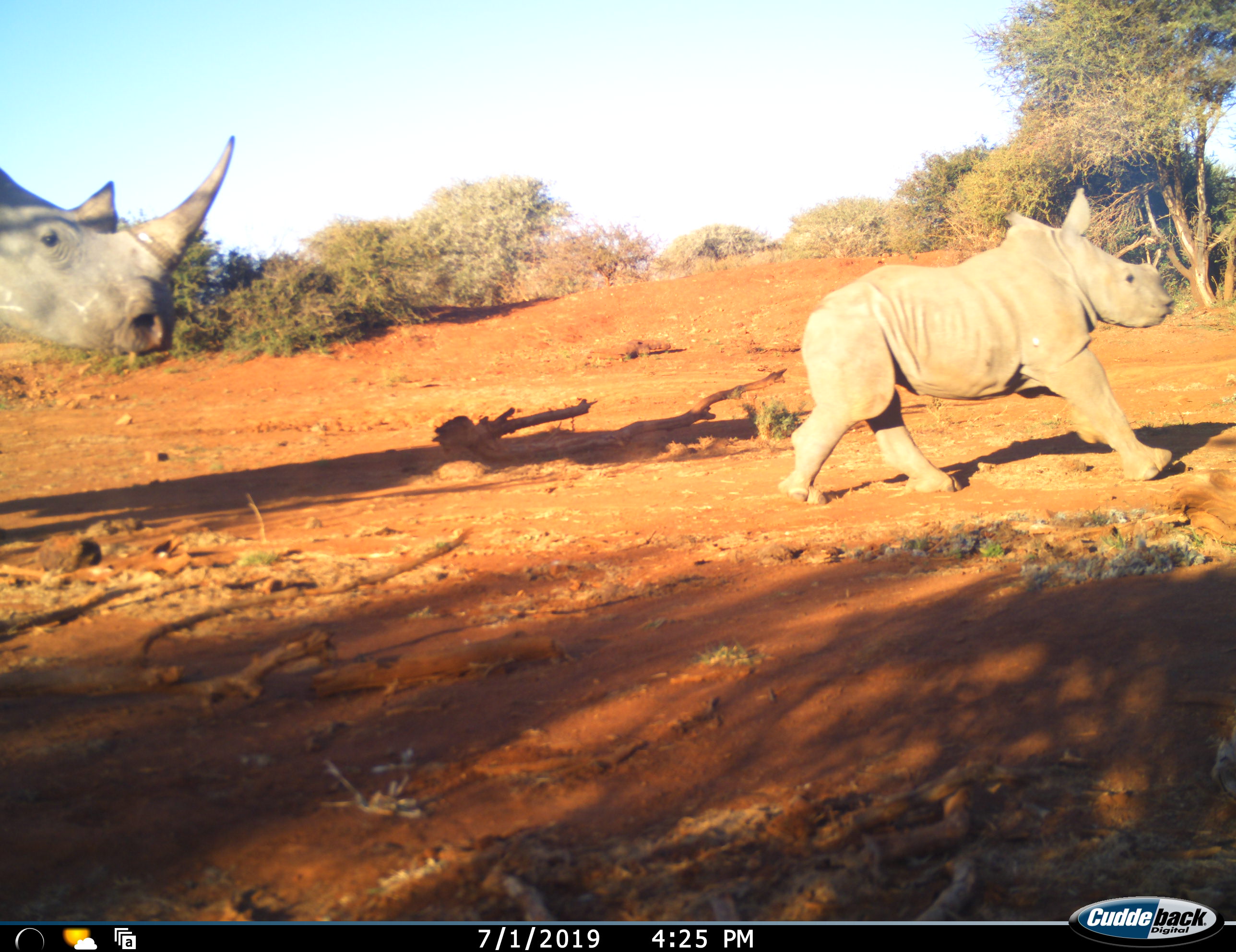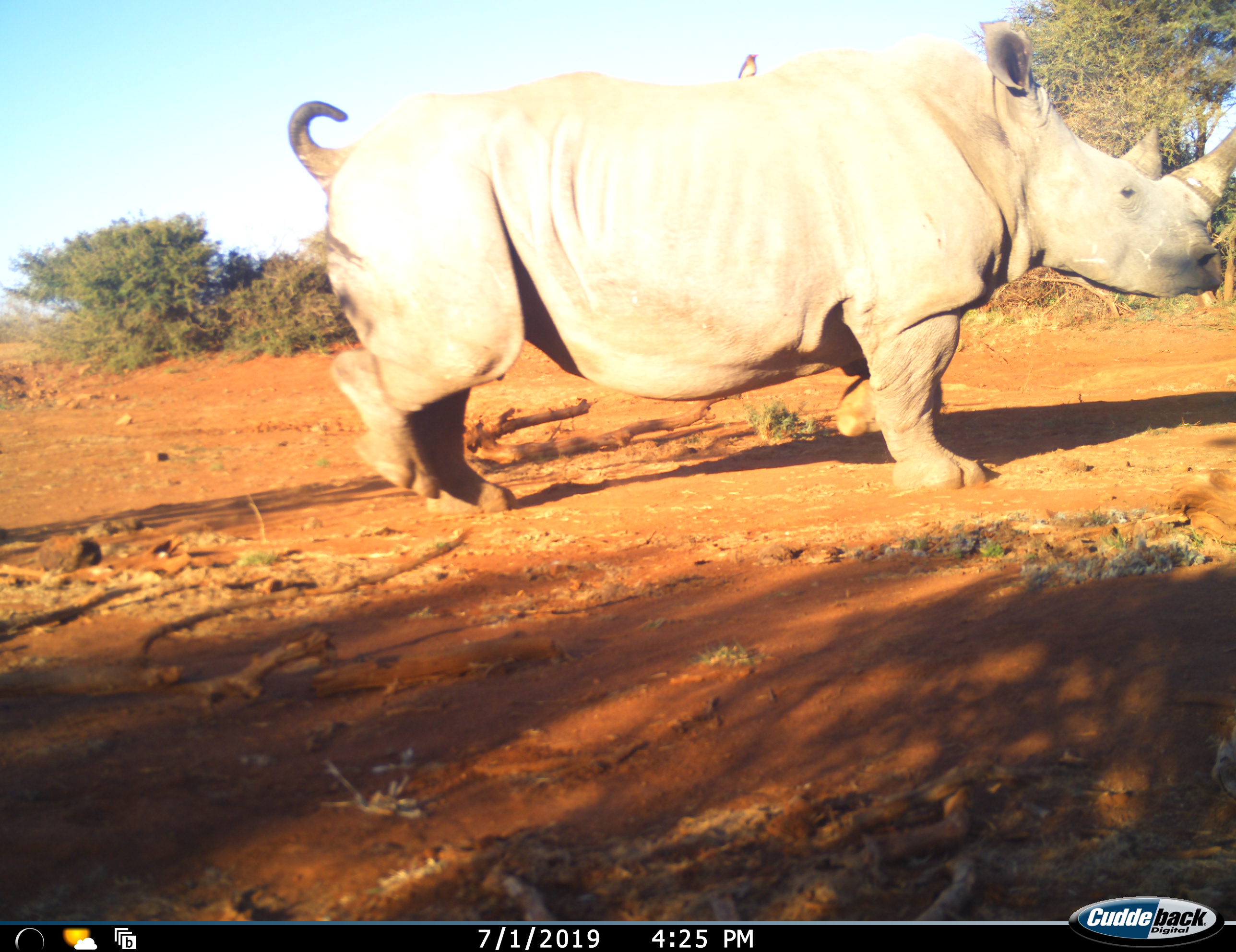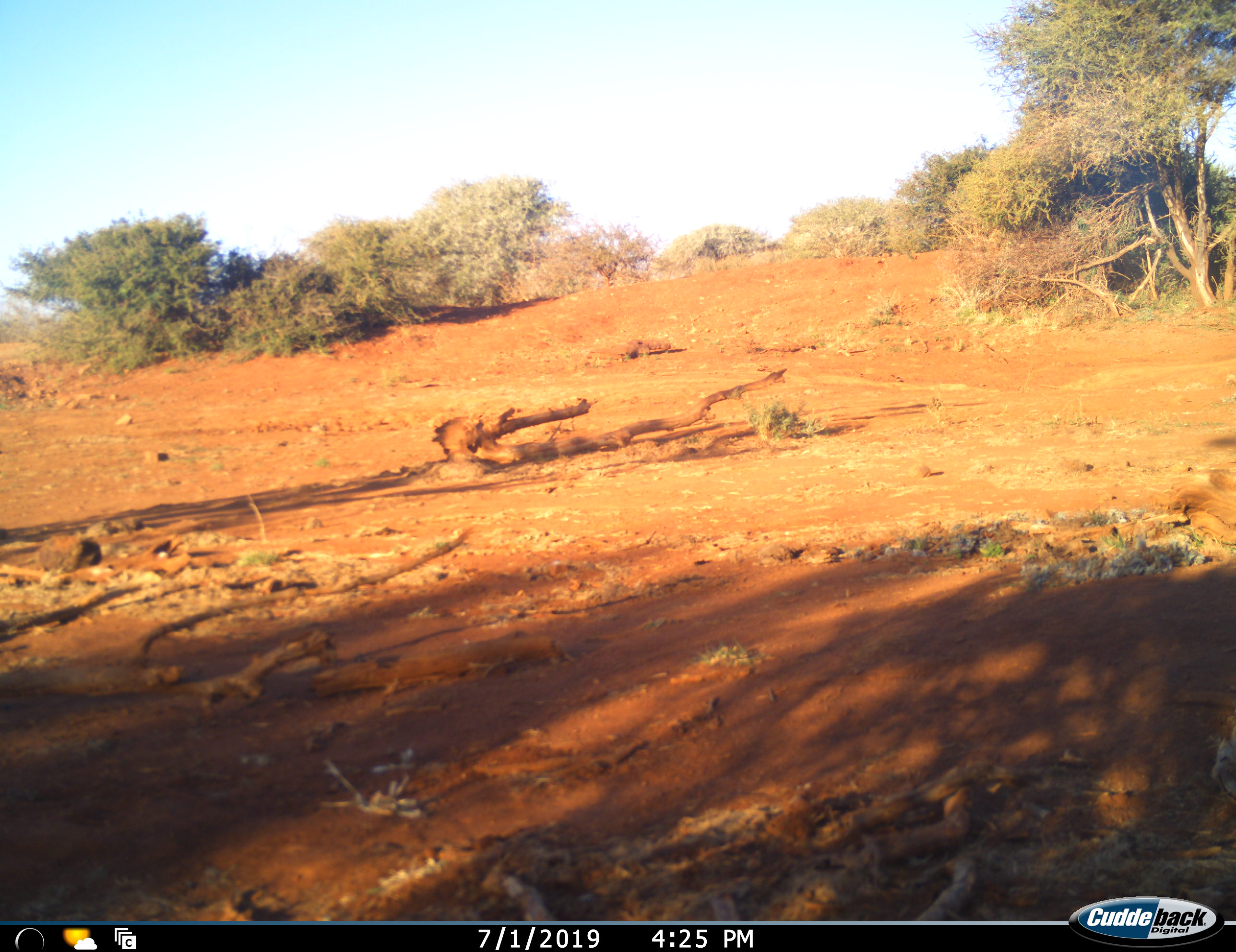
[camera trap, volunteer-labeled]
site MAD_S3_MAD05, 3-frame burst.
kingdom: Animalia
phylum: Chordata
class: Mammalia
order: Perissodactyla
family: Rhinocerotidae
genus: Ceratotherium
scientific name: Ceratotherium simum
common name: white rhinoceros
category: rhinoceroswhite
Rhinoceroswhite (white rhinoceros) (Ceratotherium simum), count 2. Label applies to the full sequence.